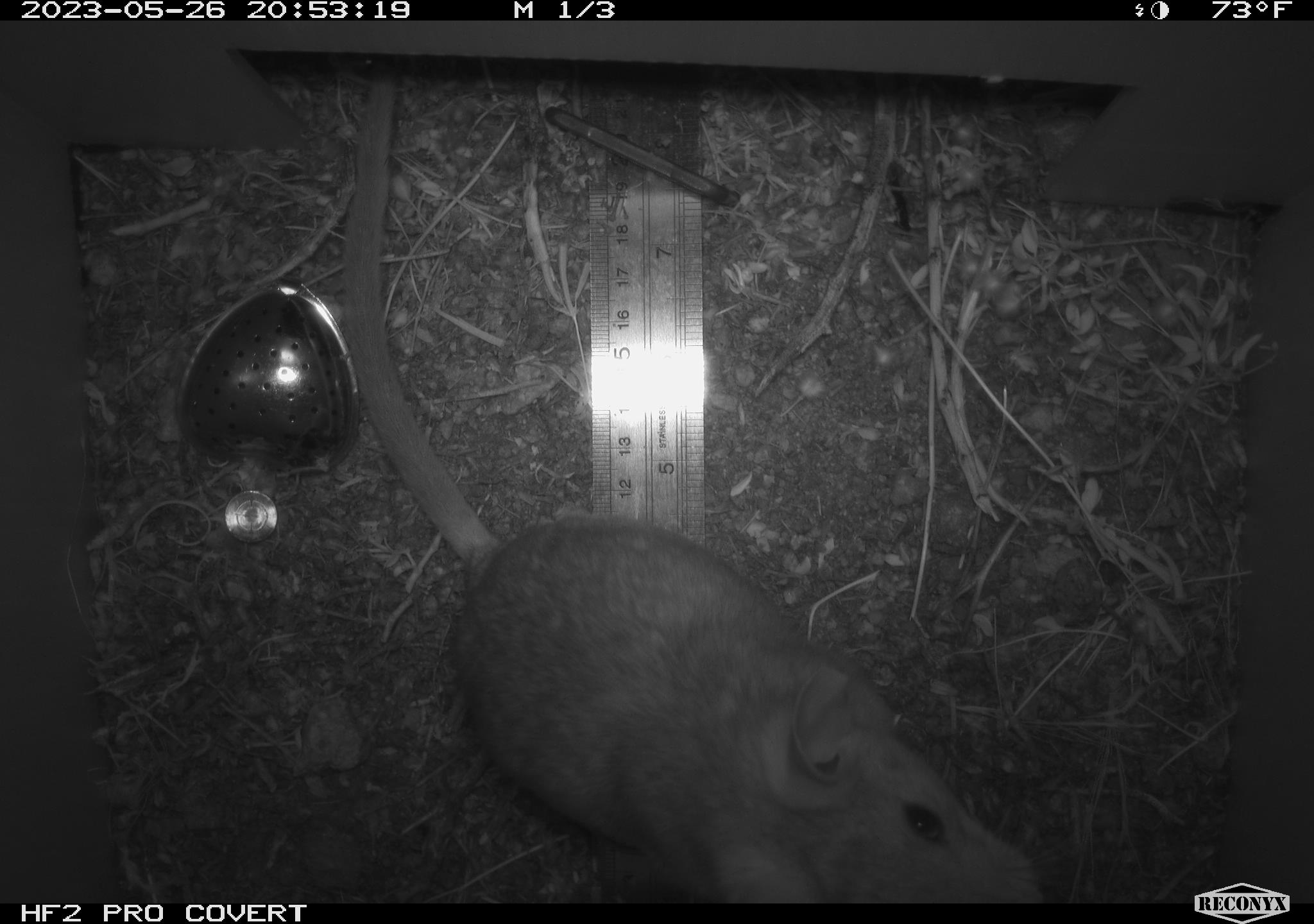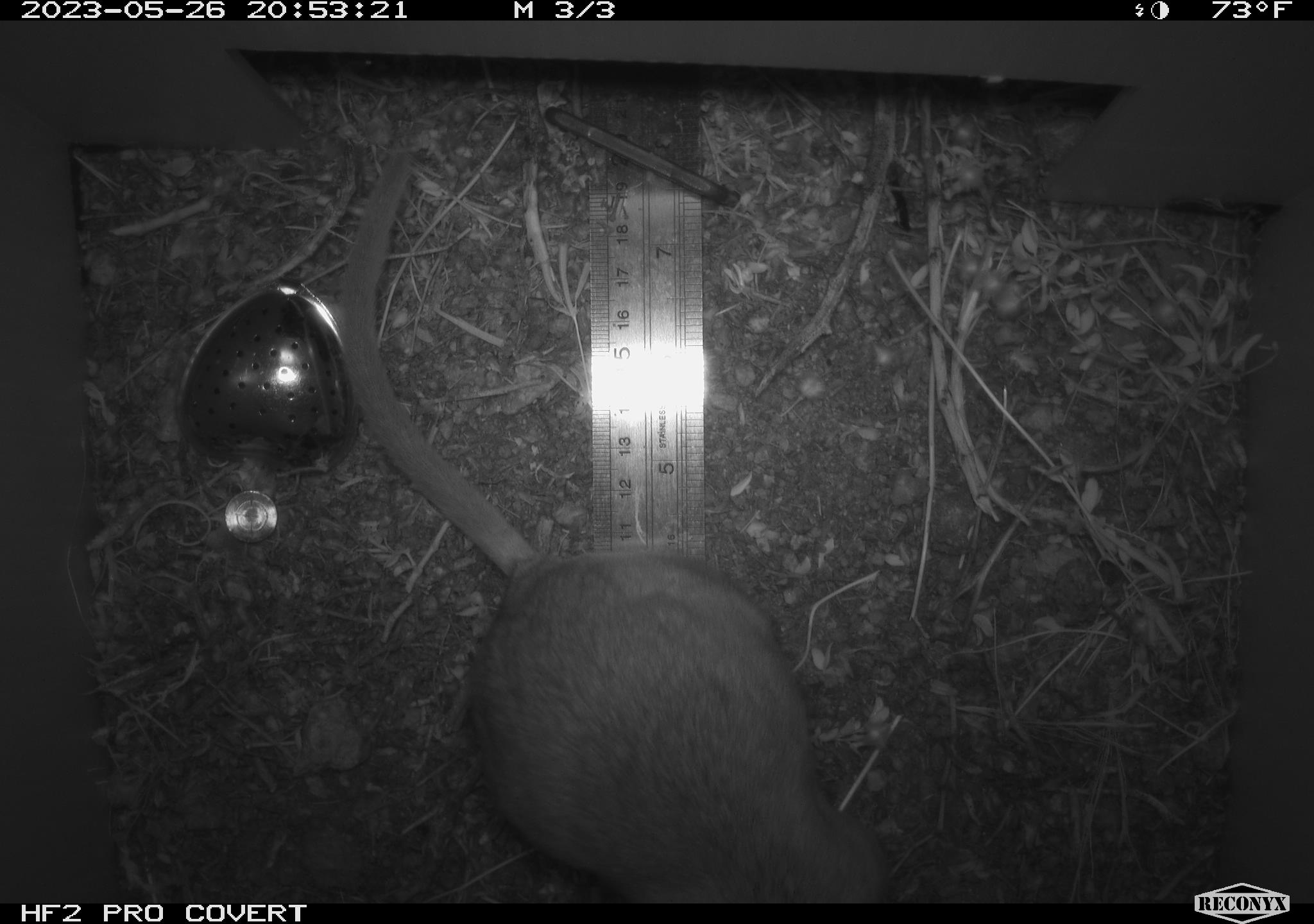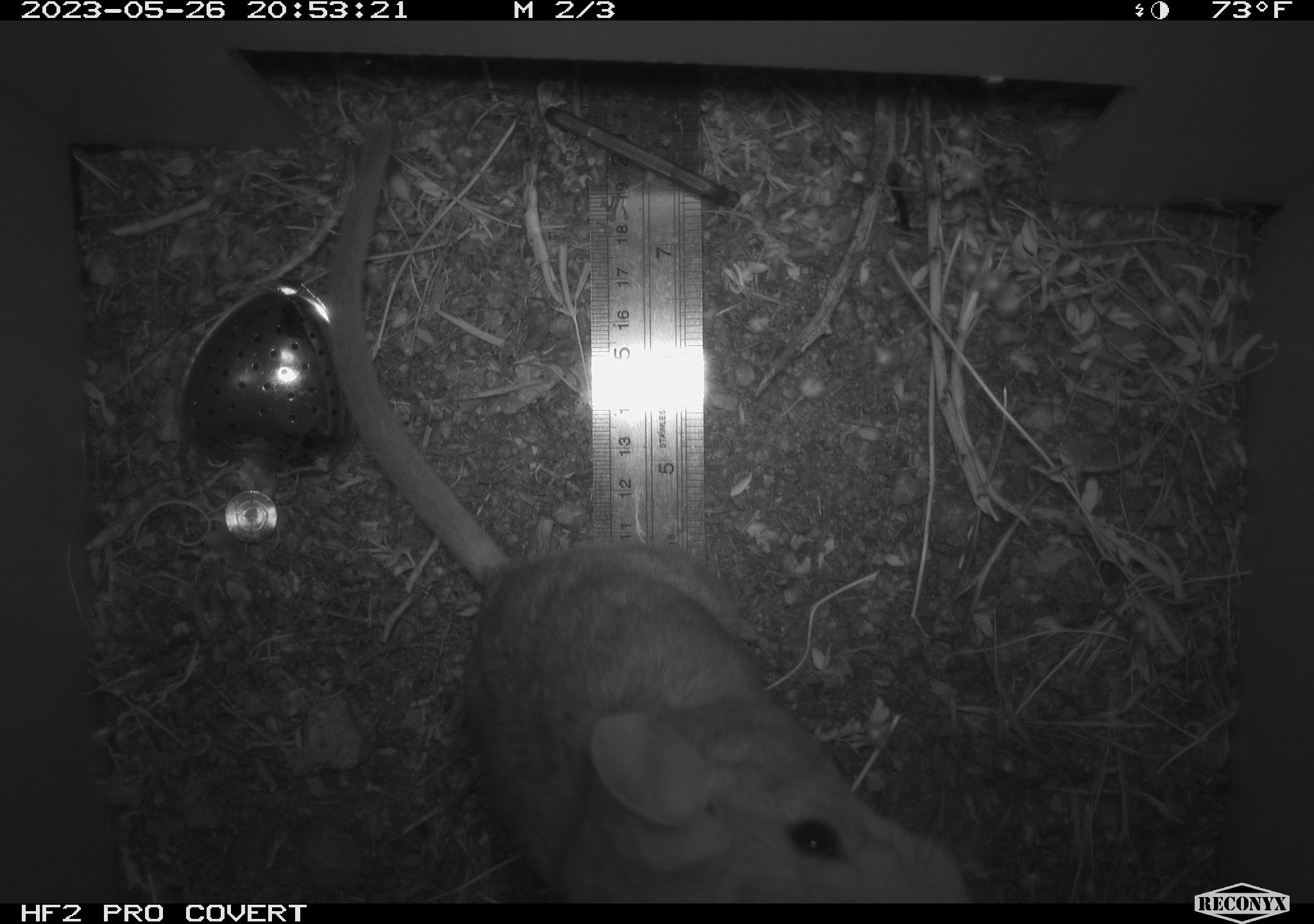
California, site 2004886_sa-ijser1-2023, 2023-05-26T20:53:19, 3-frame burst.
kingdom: Animalia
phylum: Chordata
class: Mammalia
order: Rodentia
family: Cricetidae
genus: Neotoma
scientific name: Neotoma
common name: pack rat or woodrat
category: neotoma species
Neotoma species (pack rat or woodrat) (Neotoma).